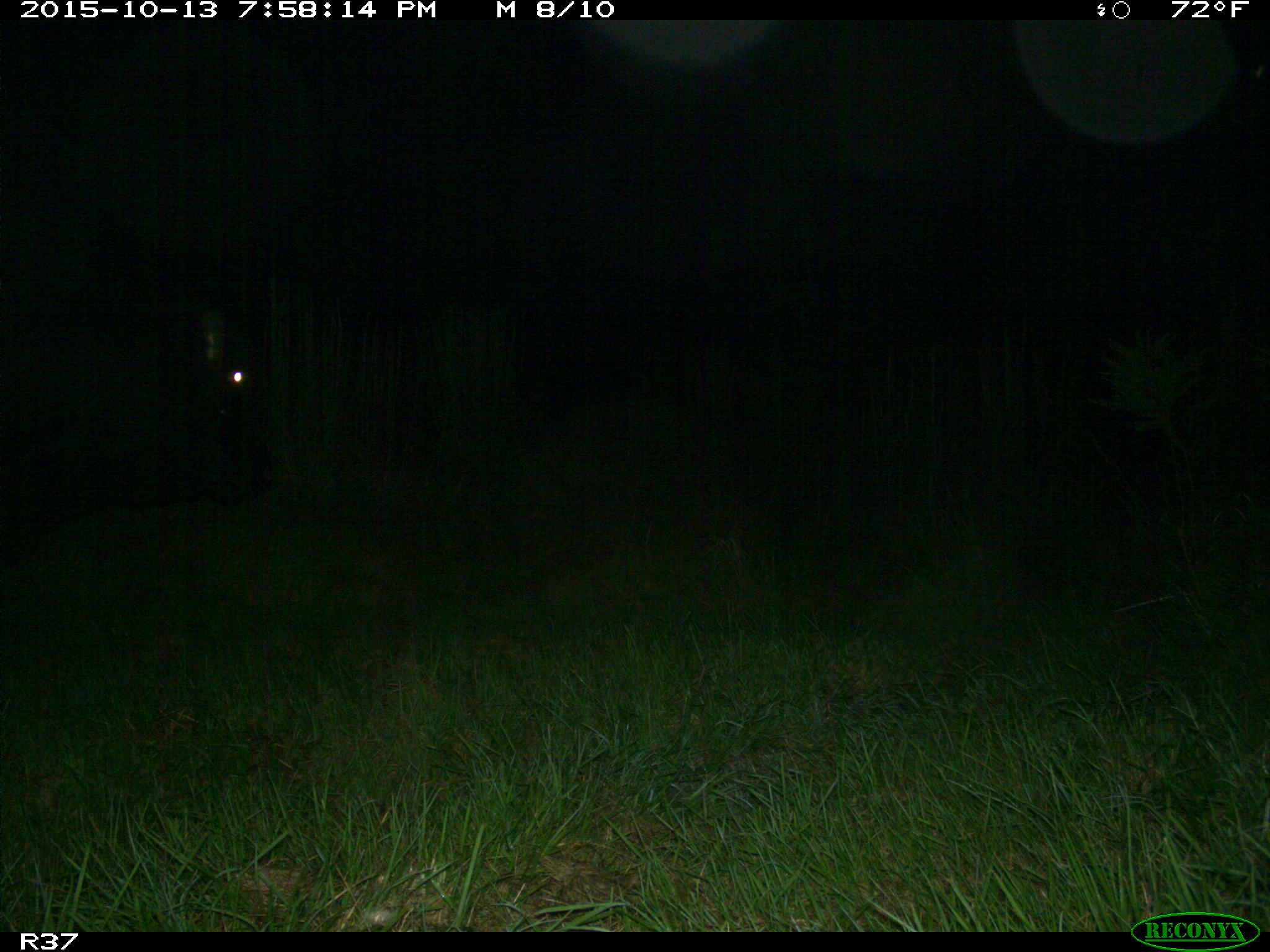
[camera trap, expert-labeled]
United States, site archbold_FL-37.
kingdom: Animalia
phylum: Chordata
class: Mammalia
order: Artiodactyla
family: Bovidae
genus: Bos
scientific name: Bos taurus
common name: domestic cow